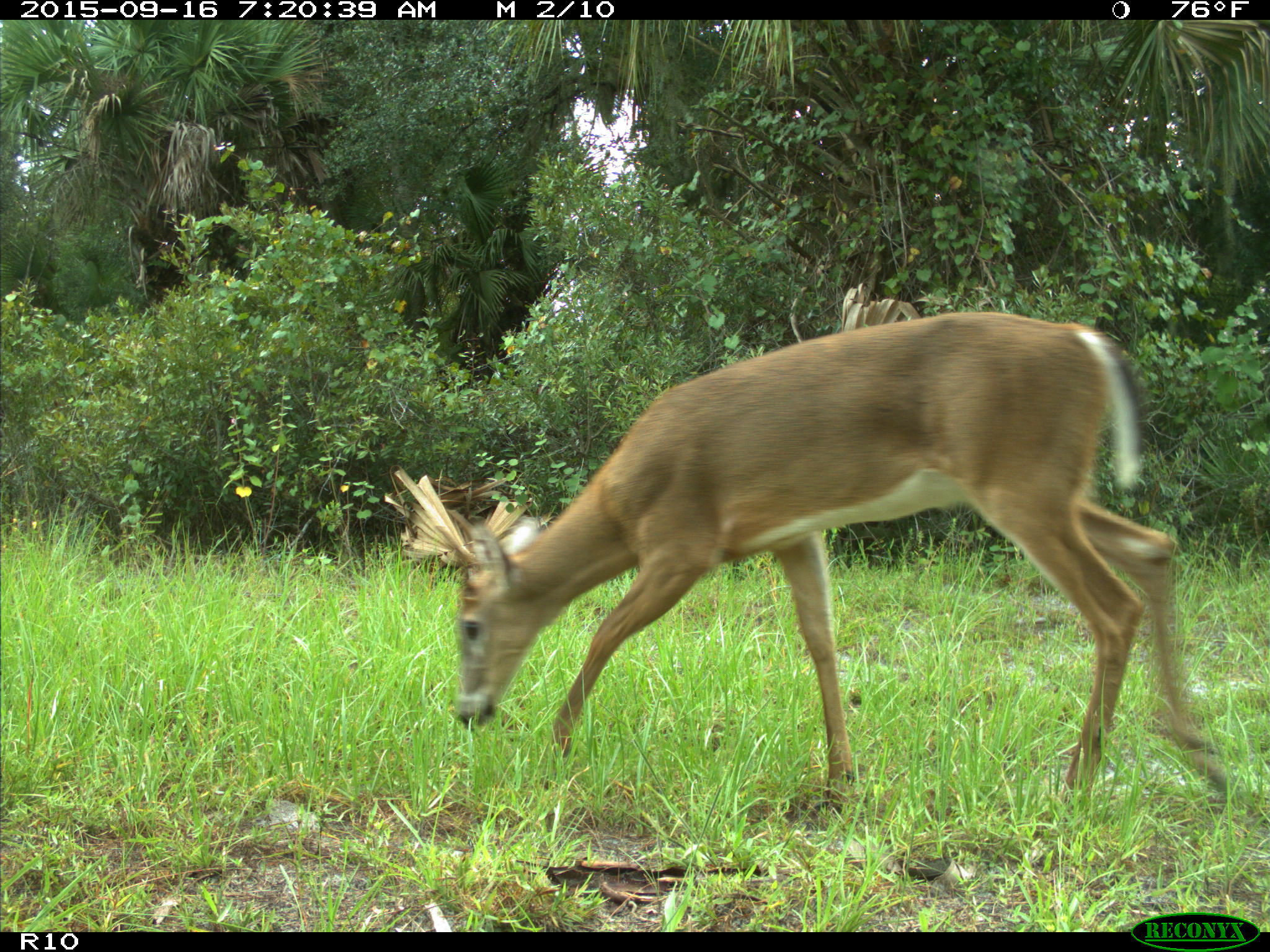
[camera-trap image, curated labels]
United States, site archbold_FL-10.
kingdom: Animalia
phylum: Chordata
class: Mammalia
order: Artiodactyla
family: Cervidae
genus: Odocoileus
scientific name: Odocoileus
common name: deer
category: unidentified deer